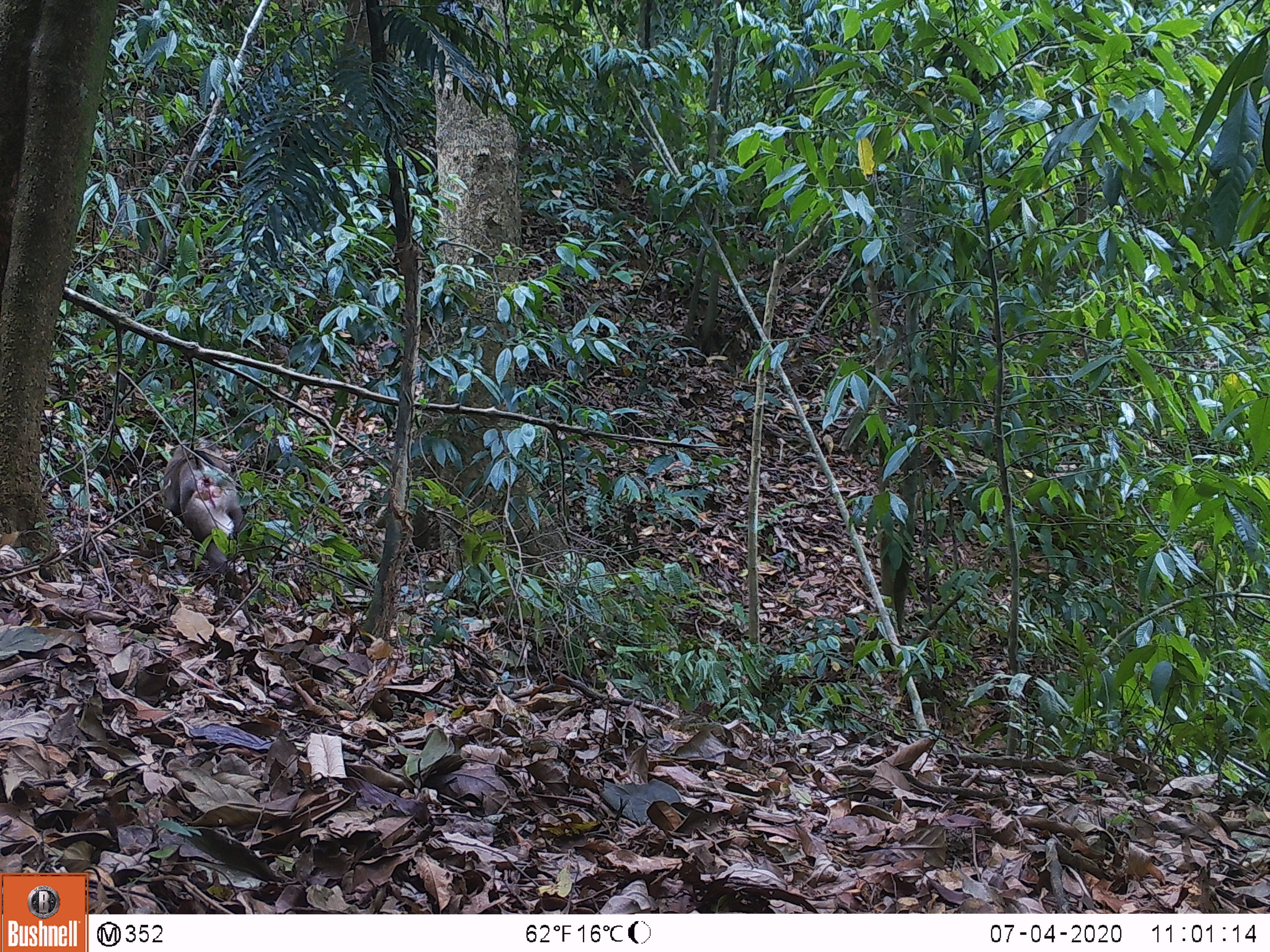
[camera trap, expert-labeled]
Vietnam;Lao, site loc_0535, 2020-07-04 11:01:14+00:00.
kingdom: Animalia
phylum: Chordata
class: Mammalia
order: Primates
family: Cercopithecidae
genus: Macaca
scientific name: Macaca nemestrina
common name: pig-tailed macaque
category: pig tailed macaque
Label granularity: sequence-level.